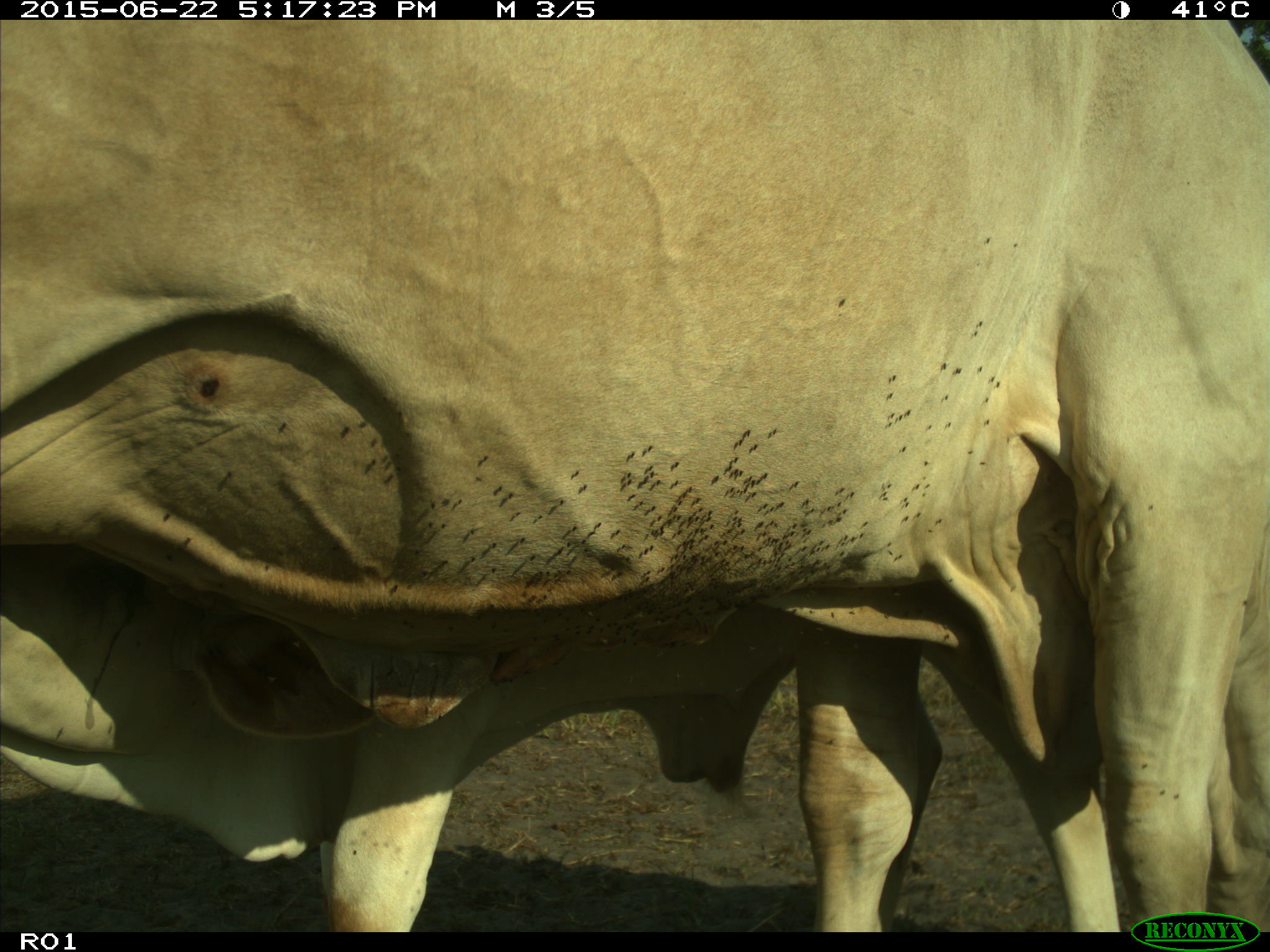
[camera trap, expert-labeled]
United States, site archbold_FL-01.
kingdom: Animalia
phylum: Chordata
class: Mammalia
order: Artiodactyla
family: Bovidae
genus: Bos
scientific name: Bos taurus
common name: domestic cow